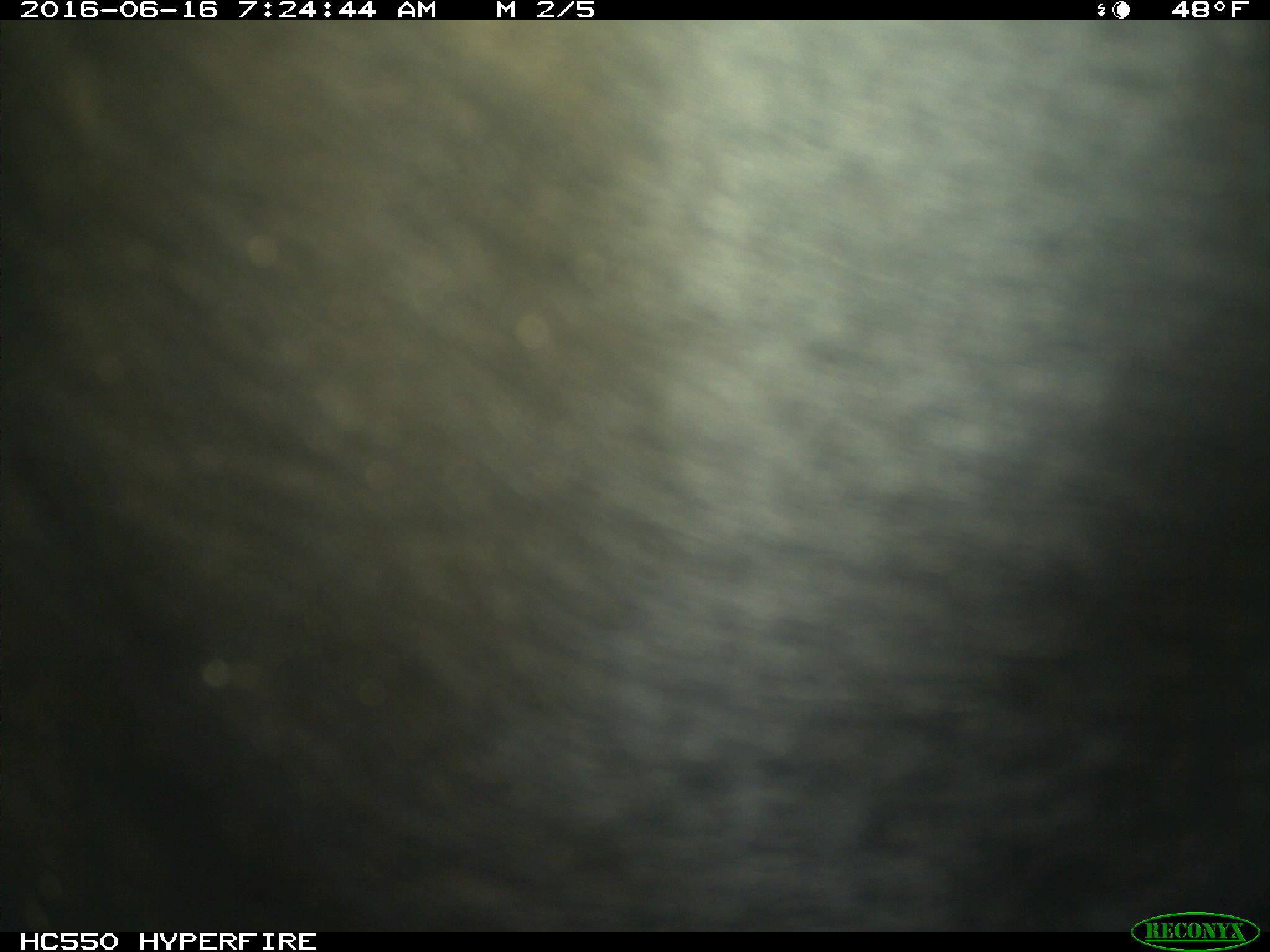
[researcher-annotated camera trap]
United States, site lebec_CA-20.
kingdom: Animalia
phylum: Chordata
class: Mammalia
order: Artiodactyla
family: Bovidae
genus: Bos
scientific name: Bos taurus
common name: domestic cow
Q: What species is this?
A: Bos taurus (domestic cow).